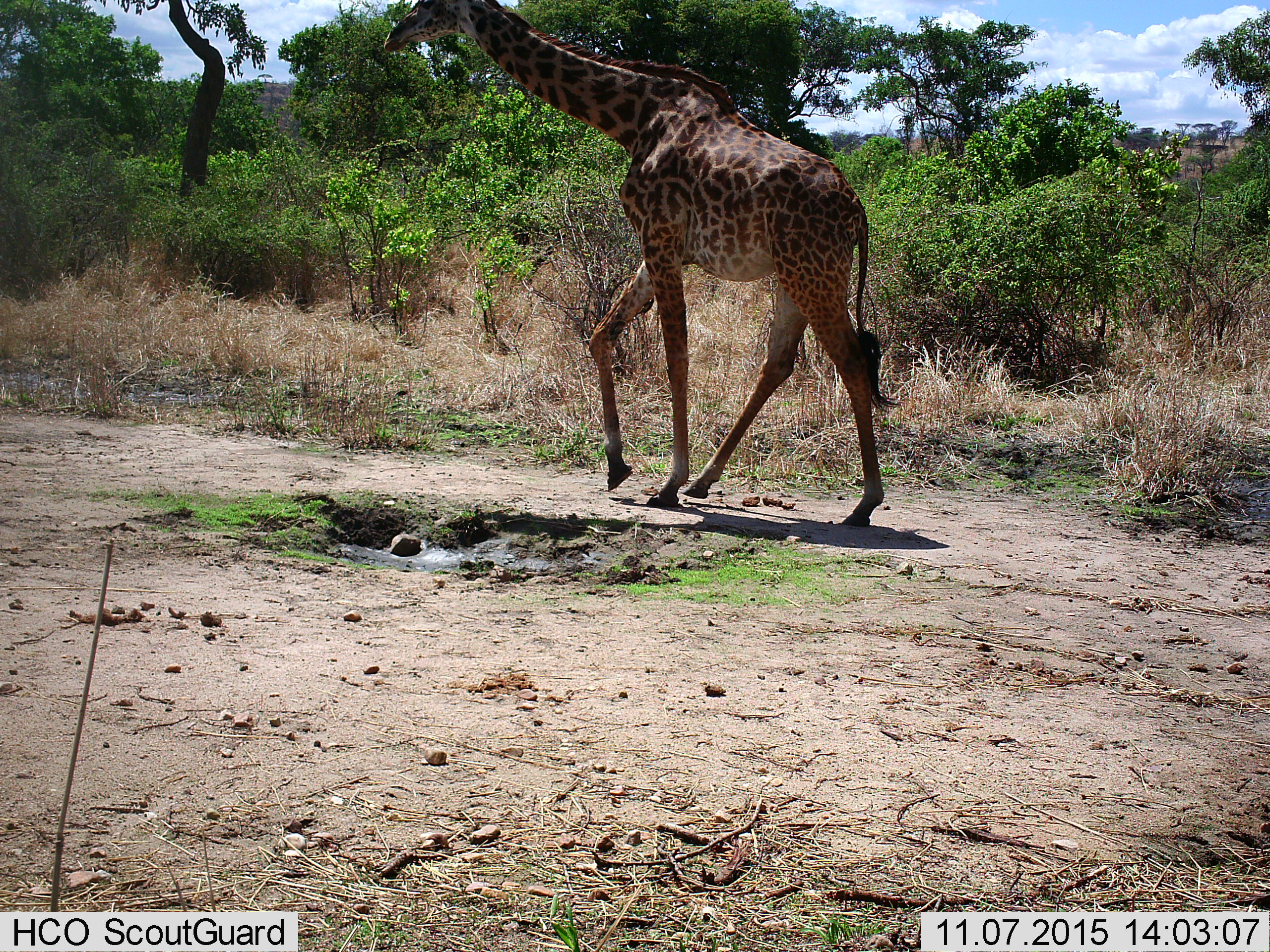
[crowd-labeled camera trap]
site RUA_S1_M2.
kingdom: Animalia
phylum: Chordata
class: Mammalia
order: Artiodactyla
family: Giraffidae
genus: Giraffa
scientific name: Giraffa camelopardalis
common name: giraffe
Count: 1.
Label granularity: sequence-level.